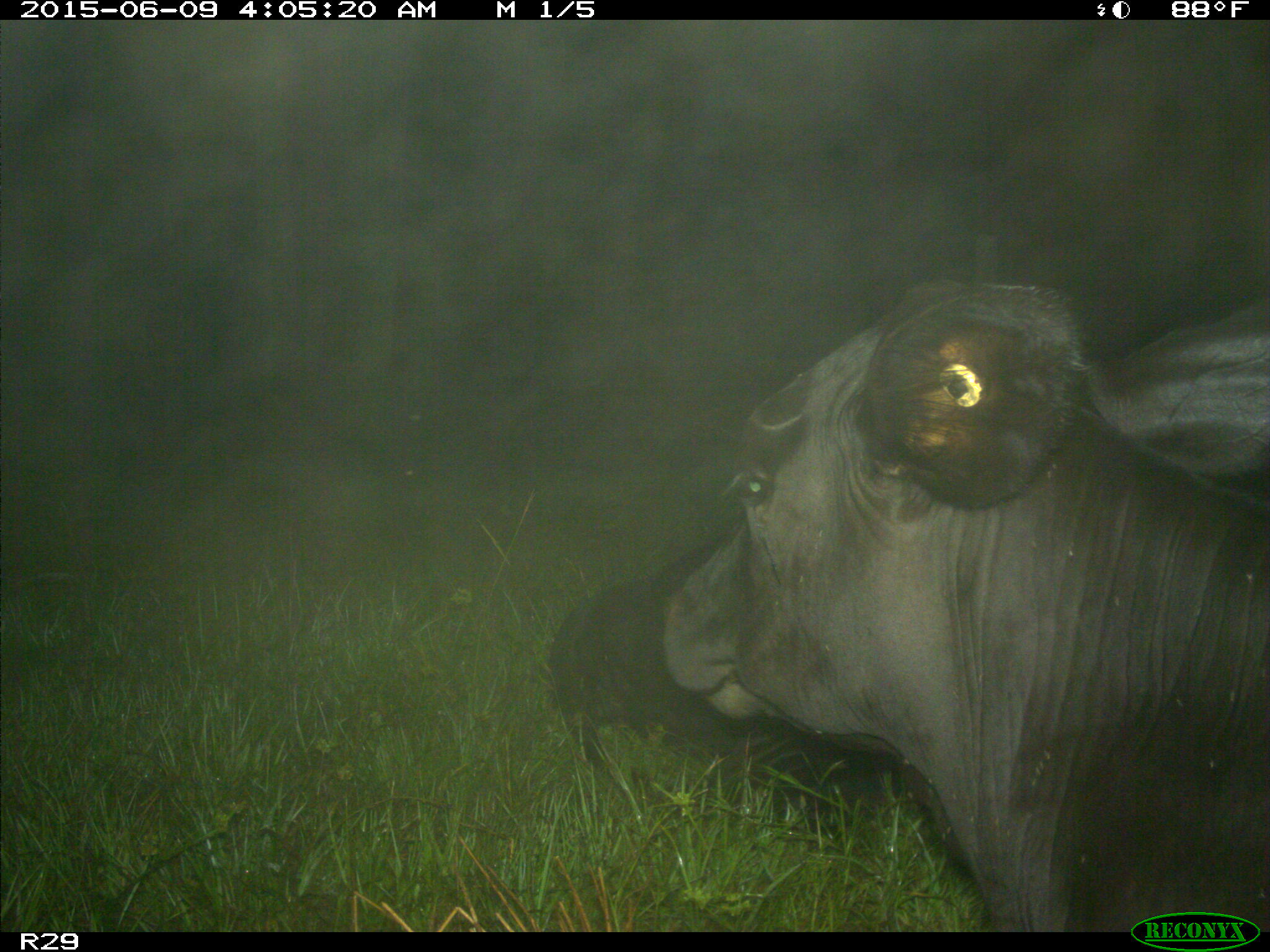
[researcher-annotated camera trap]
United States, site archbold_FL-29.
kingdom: Animalia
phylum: Chordata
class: Mammalia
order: Artiodactyla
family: Bovidae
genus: Bos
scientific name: Bos taurus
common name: domestic cow